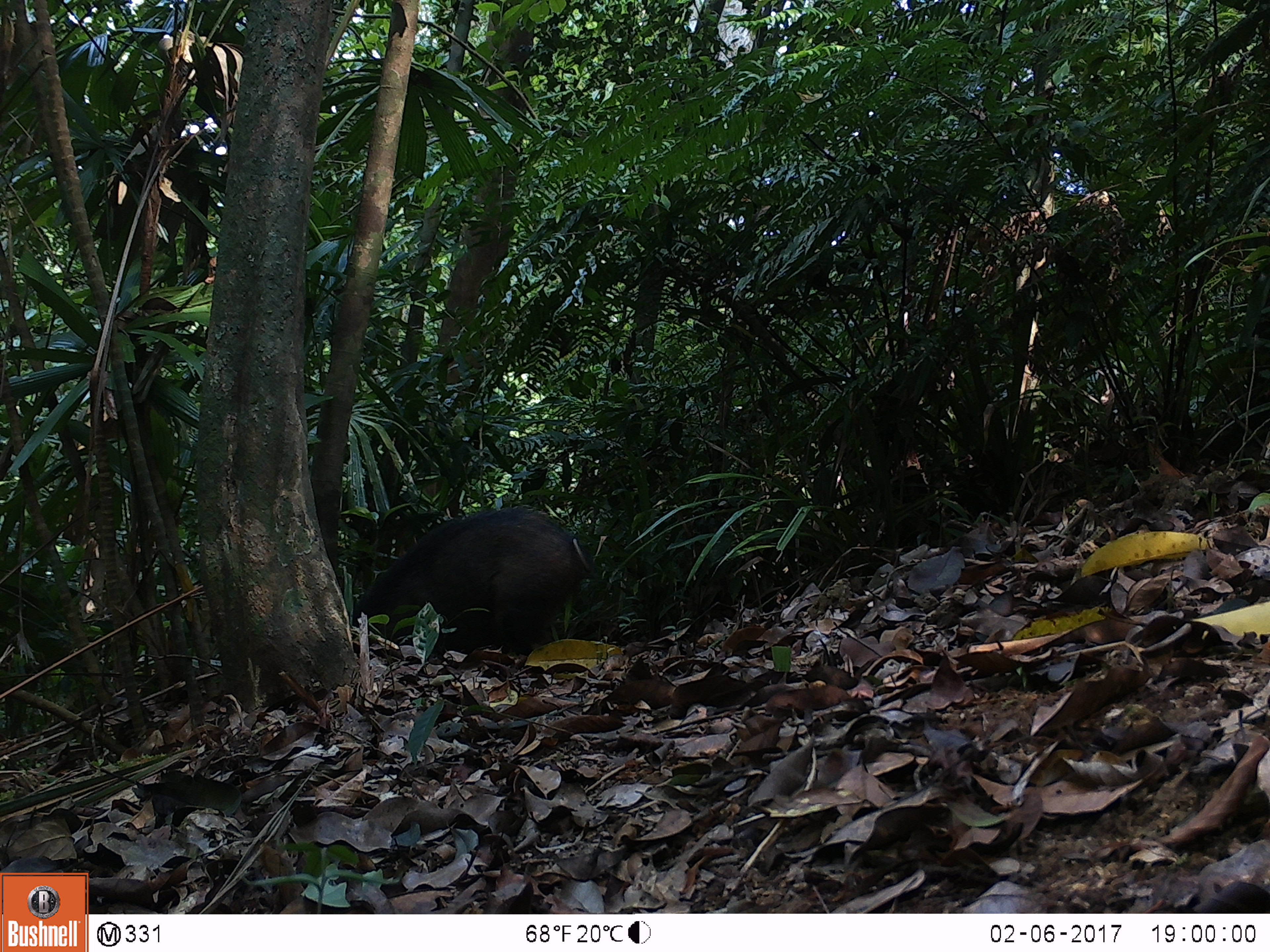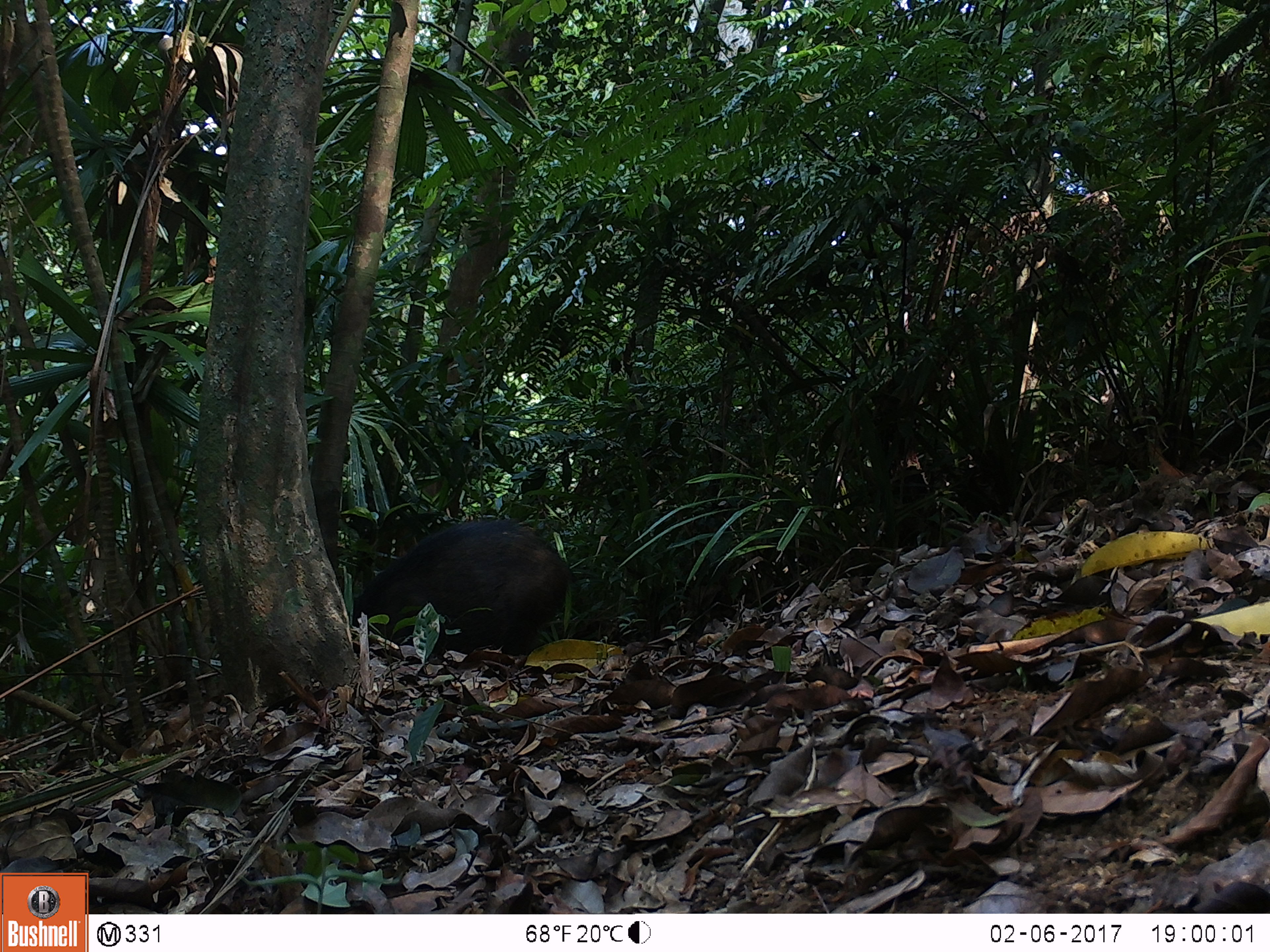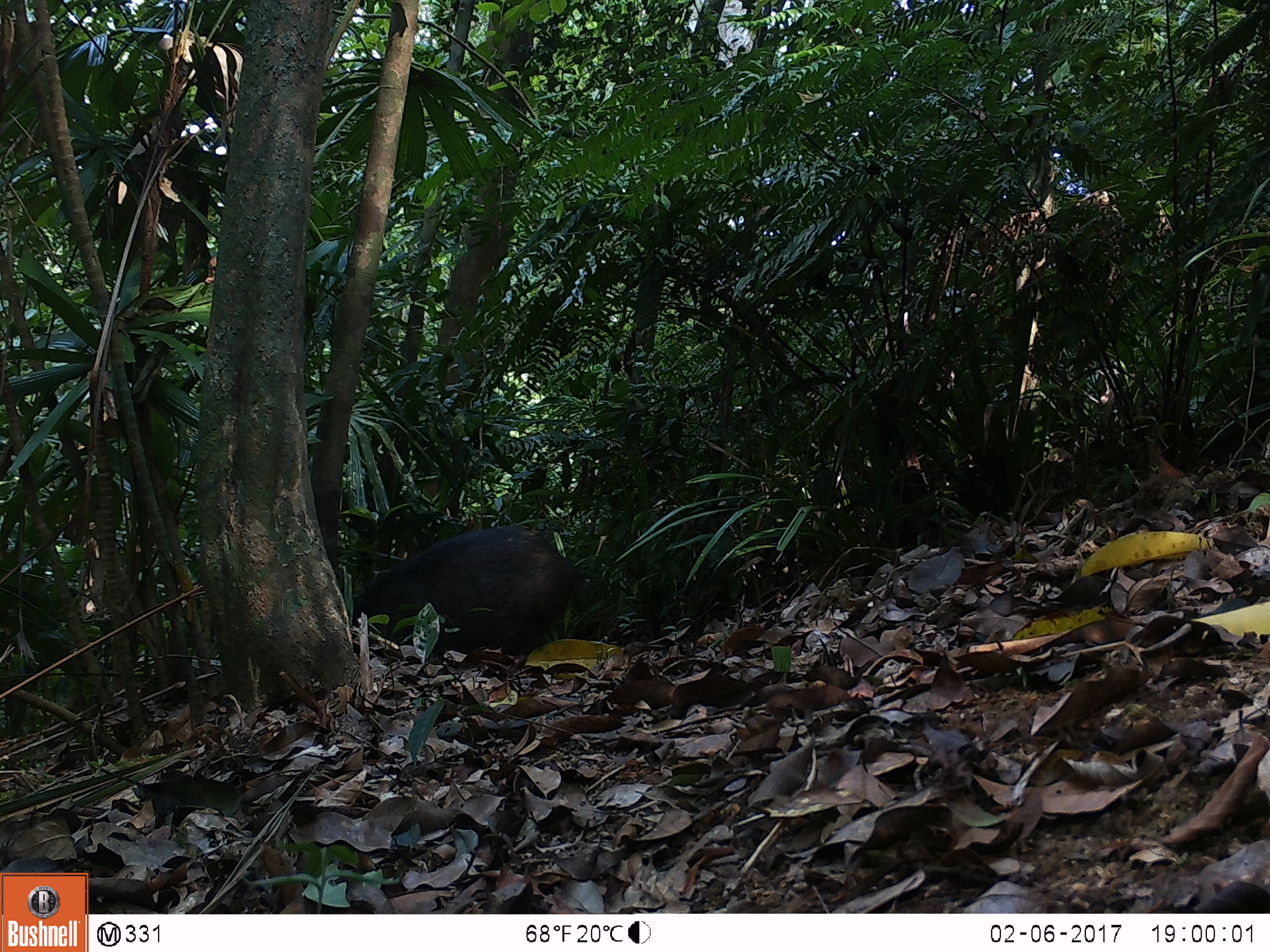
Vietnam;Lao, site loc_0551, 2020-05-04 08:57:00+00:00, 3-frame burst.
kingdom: Animalia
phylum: Chordata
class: Mammalia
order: Artiodactyla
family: Suidae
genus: Sus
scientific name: Sus scrofa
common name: eurasian wild pig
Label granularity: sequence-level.